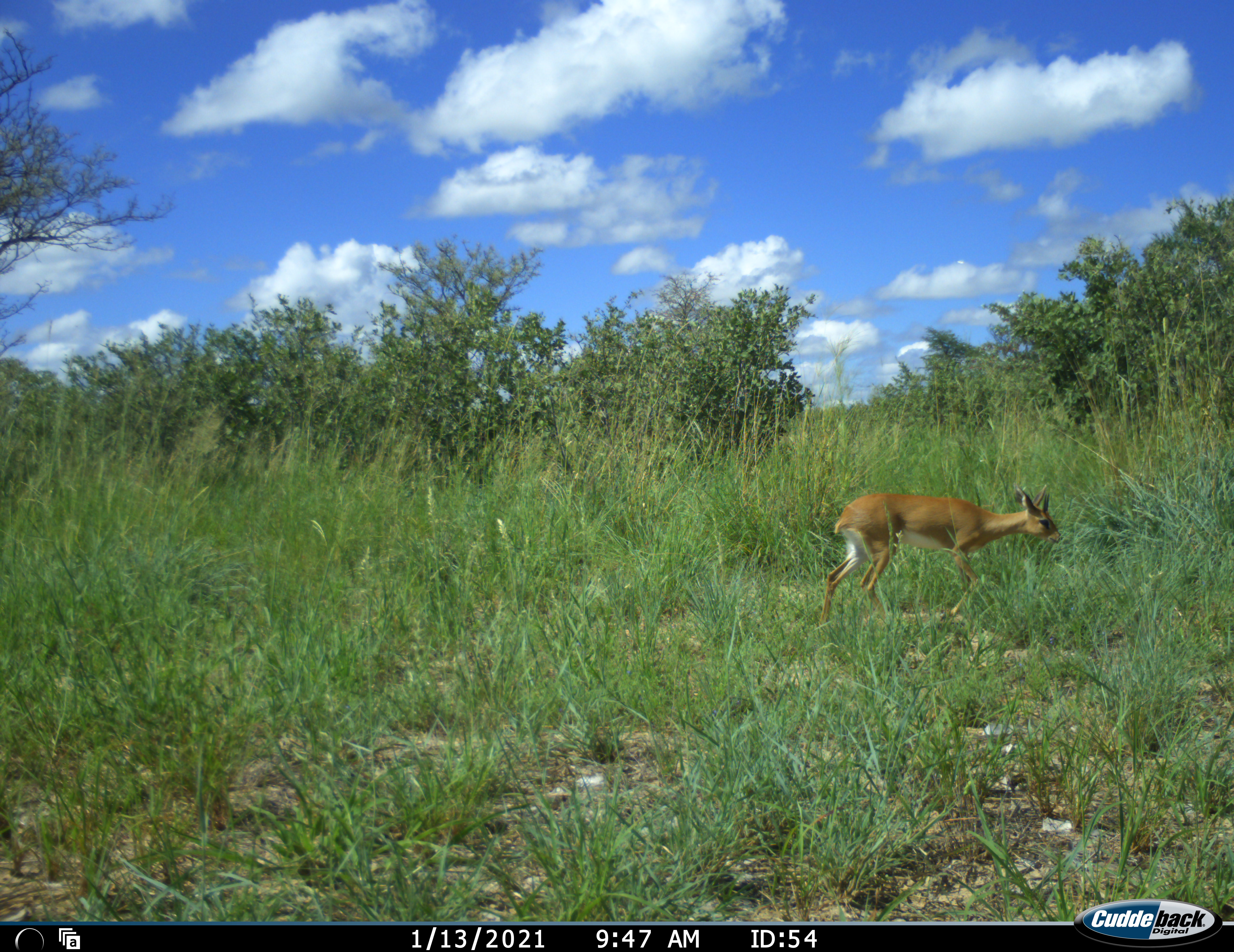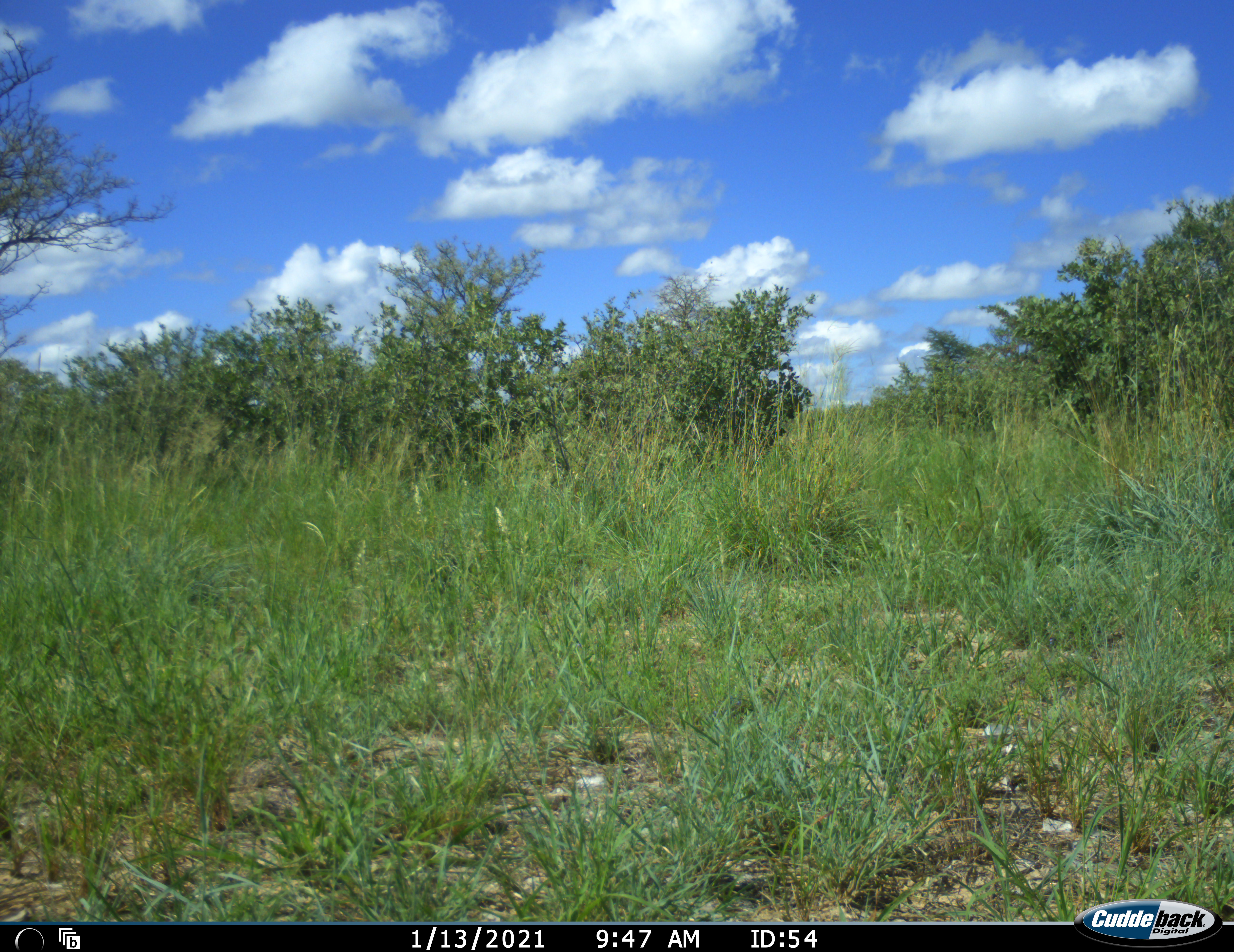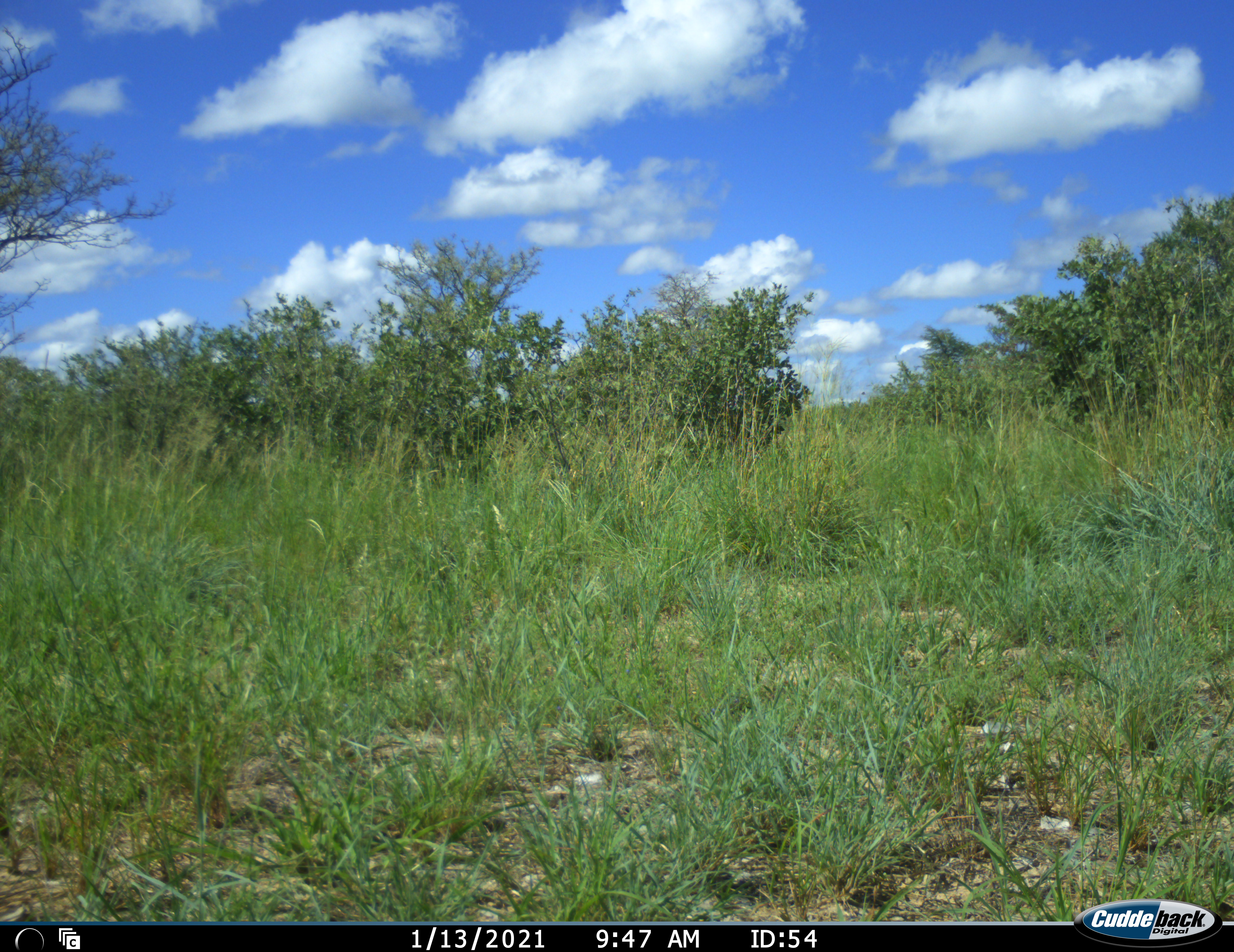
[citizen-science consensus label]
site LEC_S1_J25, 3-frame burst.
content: unidentified animal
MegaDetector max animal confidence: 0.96